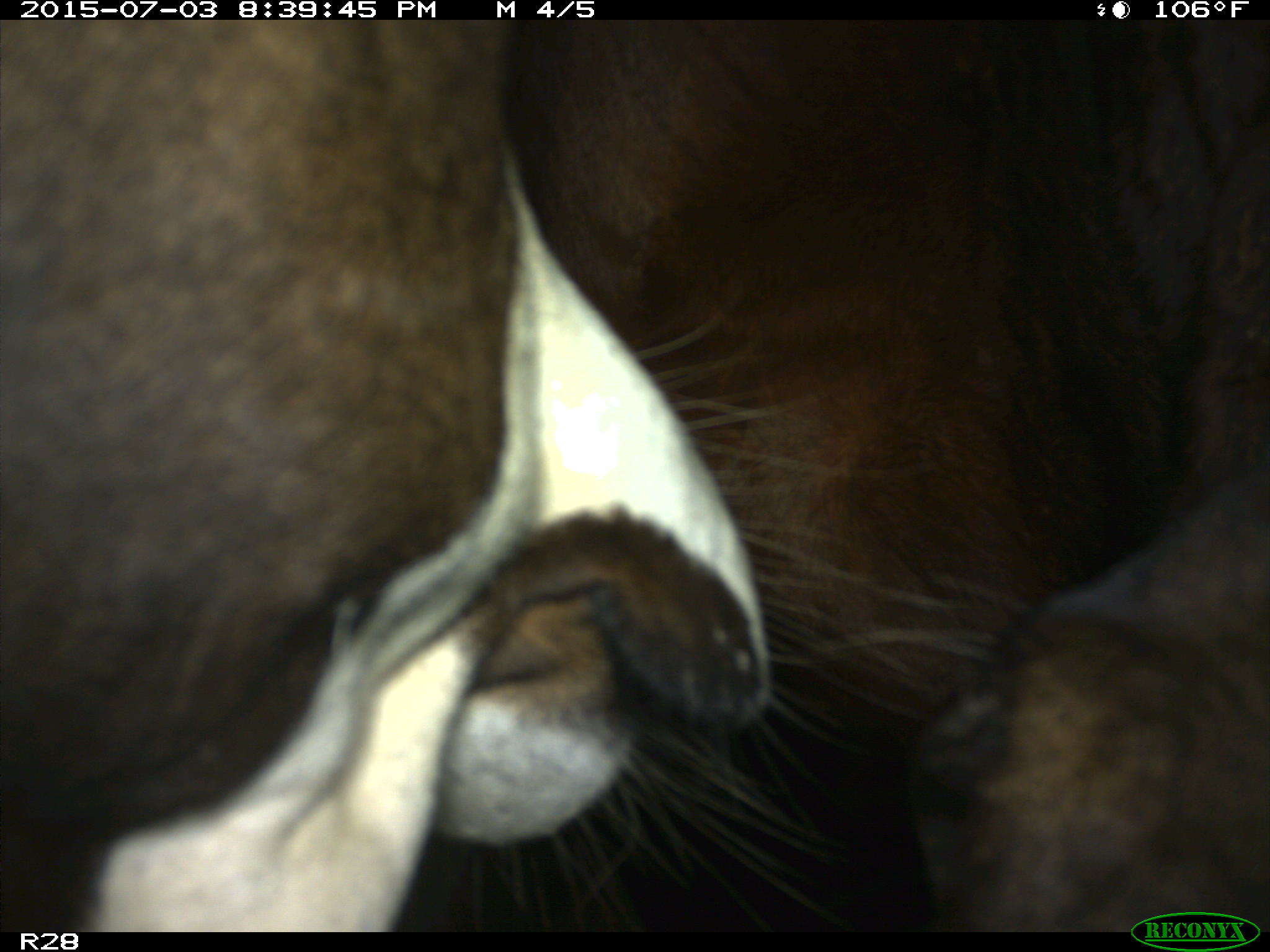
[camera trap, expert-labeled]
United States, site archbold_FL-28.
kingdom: Animalia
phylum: Chordata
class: Mammalia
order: Artiodactyla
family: Bovidae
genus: Bos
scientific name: Bos taurus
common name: domestic cow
Bos taurus (domestic cow).